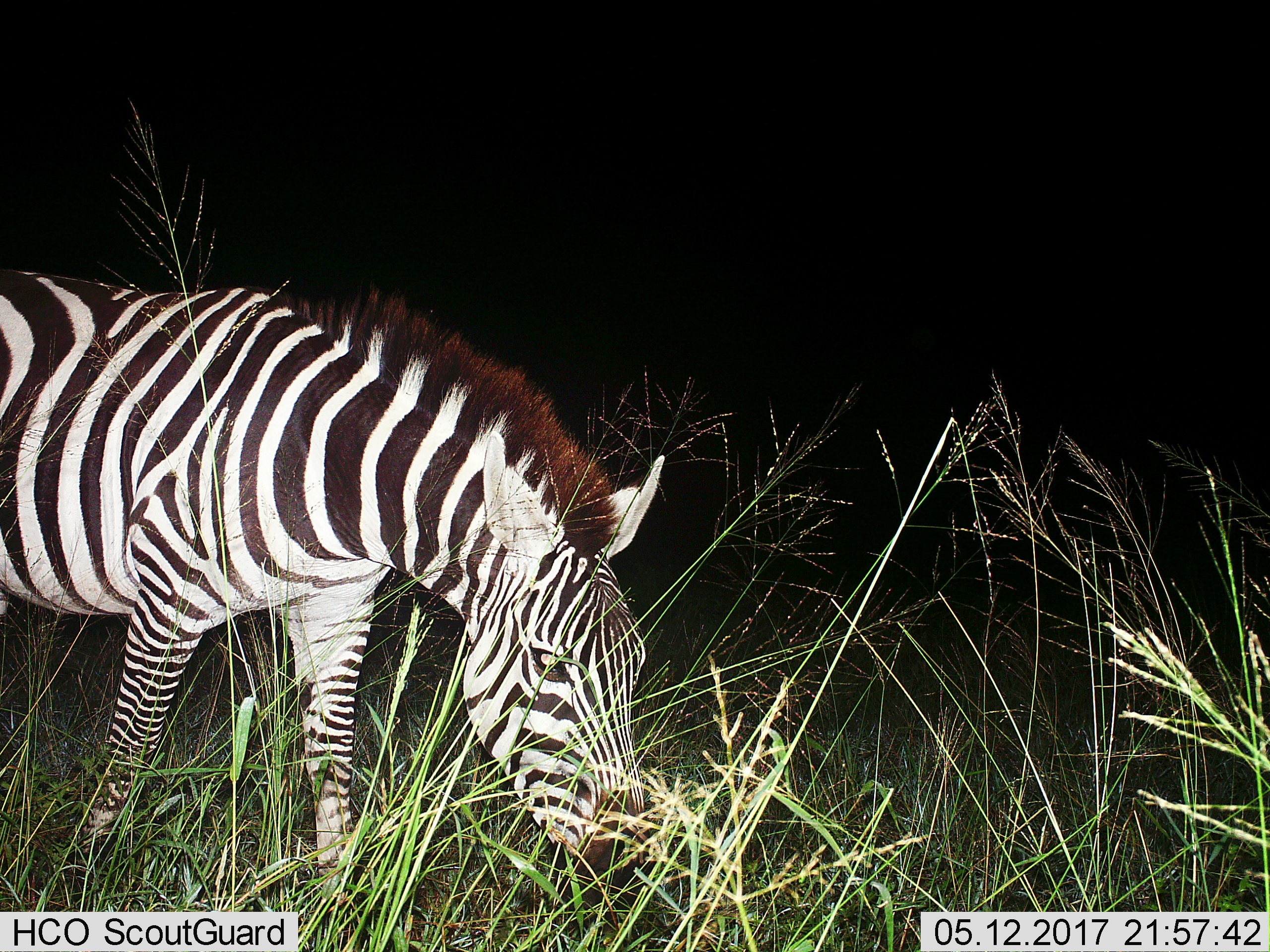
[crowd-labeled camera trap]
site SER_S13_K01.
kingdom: Animalia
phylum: Chordata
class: Mammalia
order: Perissodactyla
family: Equidae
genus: Equus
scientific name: Equus quagga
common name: plains zebra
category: zebraplains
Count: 1.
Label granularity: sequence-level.